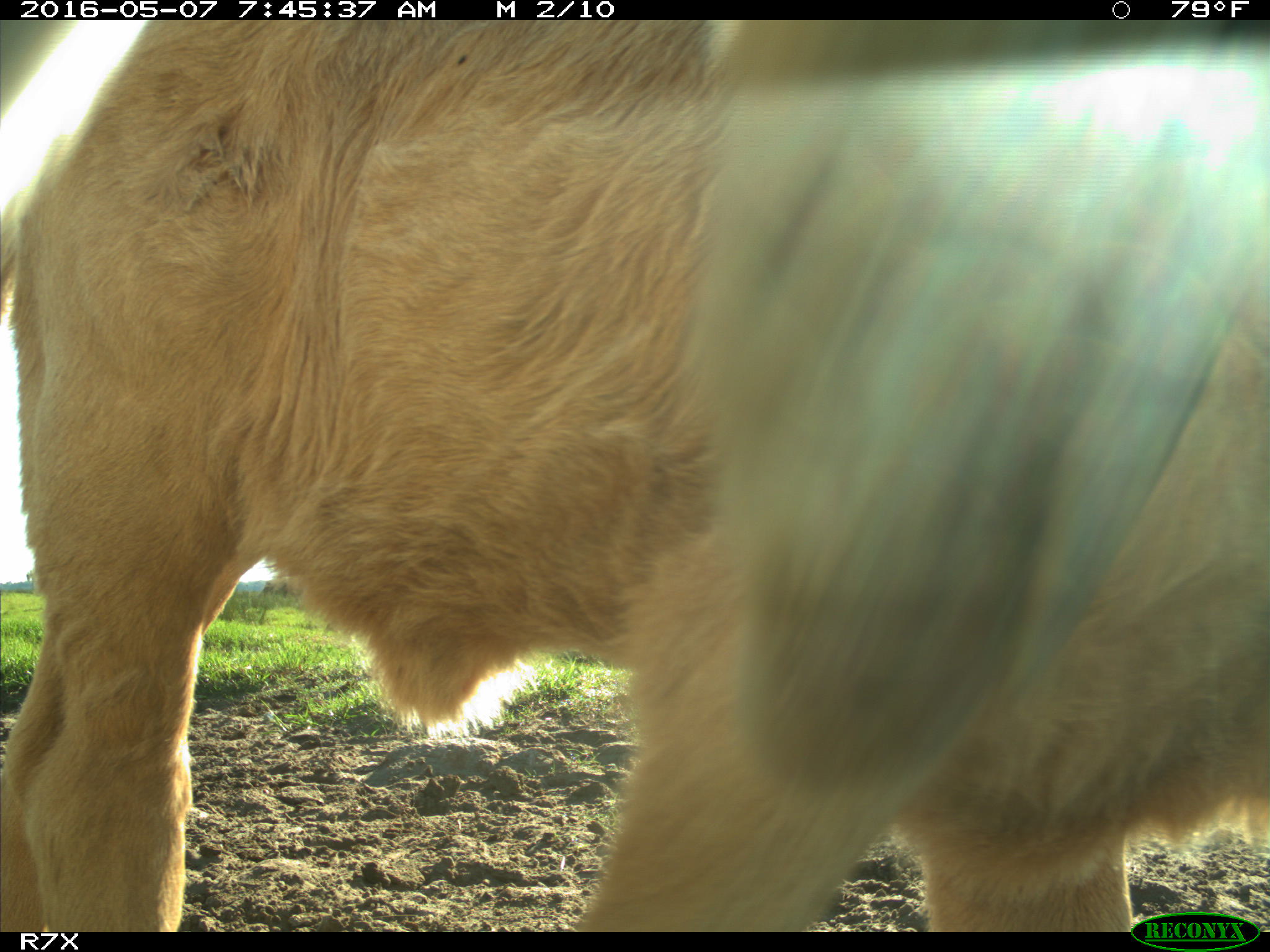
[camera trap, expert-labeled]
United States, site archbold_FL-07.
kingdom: Animalia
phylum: Chordata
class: Mammalia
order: Artiodactyla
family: Bovidae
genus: Bos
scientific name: Bos taurus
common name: domestic cow